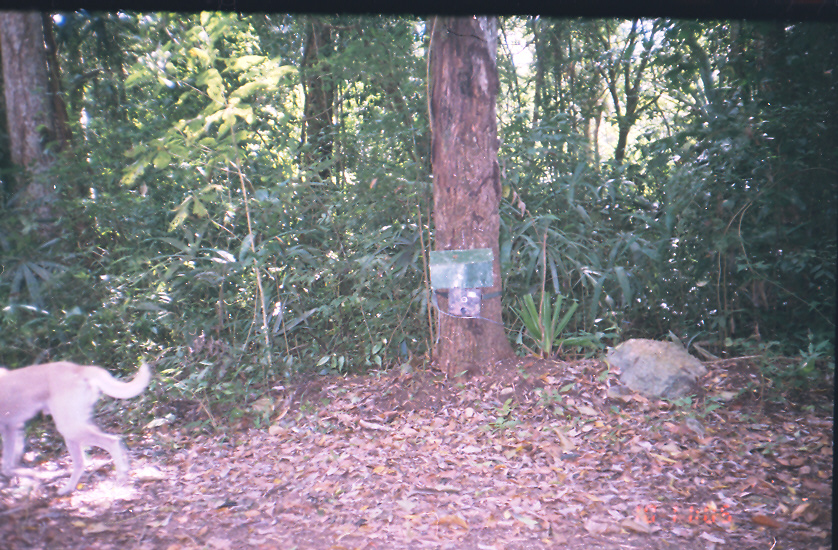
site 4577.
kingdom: Animalia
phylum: Chordata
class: Mammalia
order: Carnivora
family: Canidae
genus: Canis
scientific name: Canis familiaris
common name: domestic dog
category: canis lupus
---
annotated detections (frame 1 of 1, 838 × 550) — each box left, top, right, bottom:
canis lupus: 0, 361, 151, 494